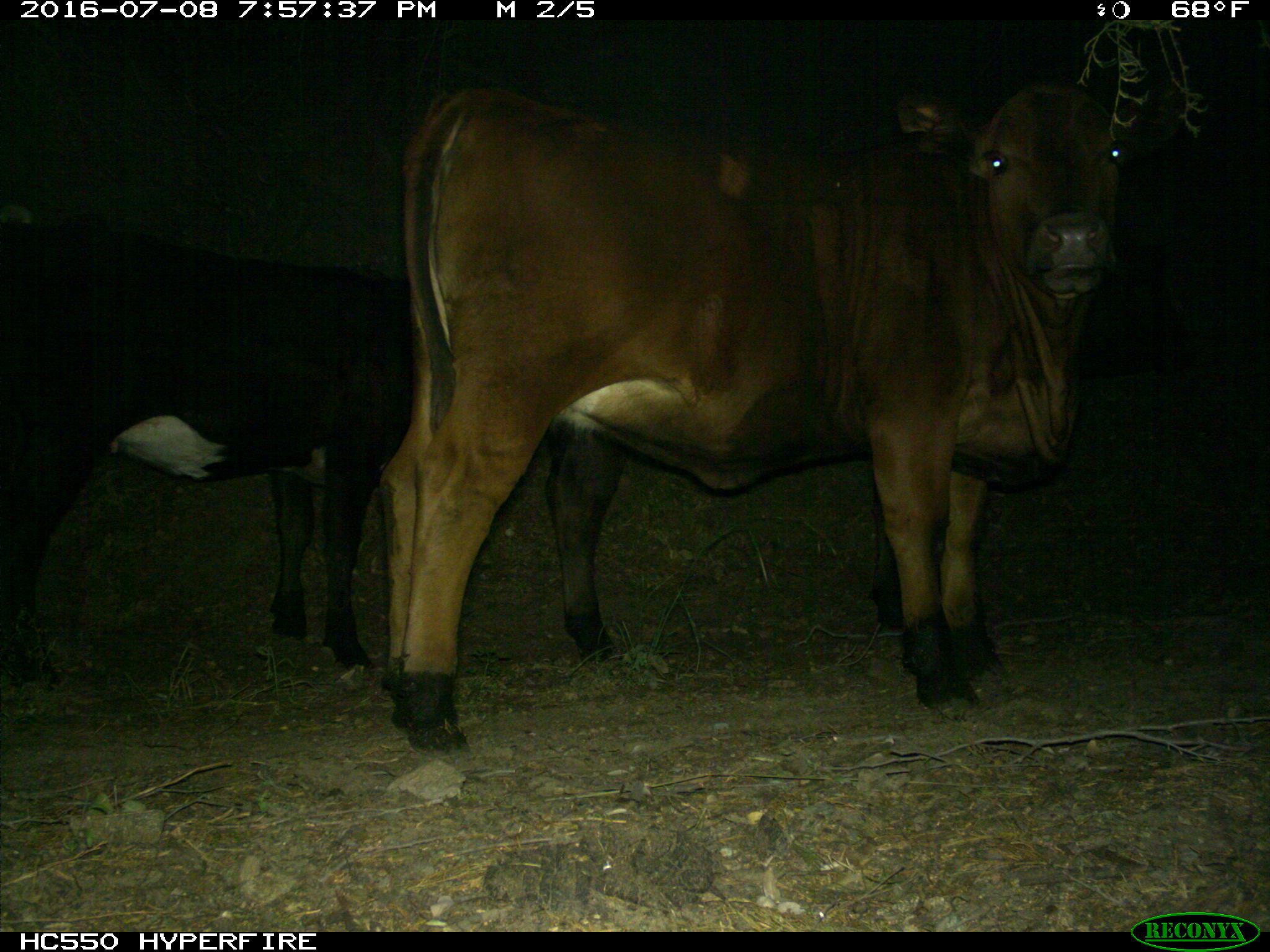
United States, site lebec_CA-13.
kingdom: Animalia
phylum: Chordata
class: Mammalia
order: Artiodactyla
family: Bovidae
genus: Bos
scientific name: Bos taurus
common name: domestic cow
Bos taurus (domestic cow).